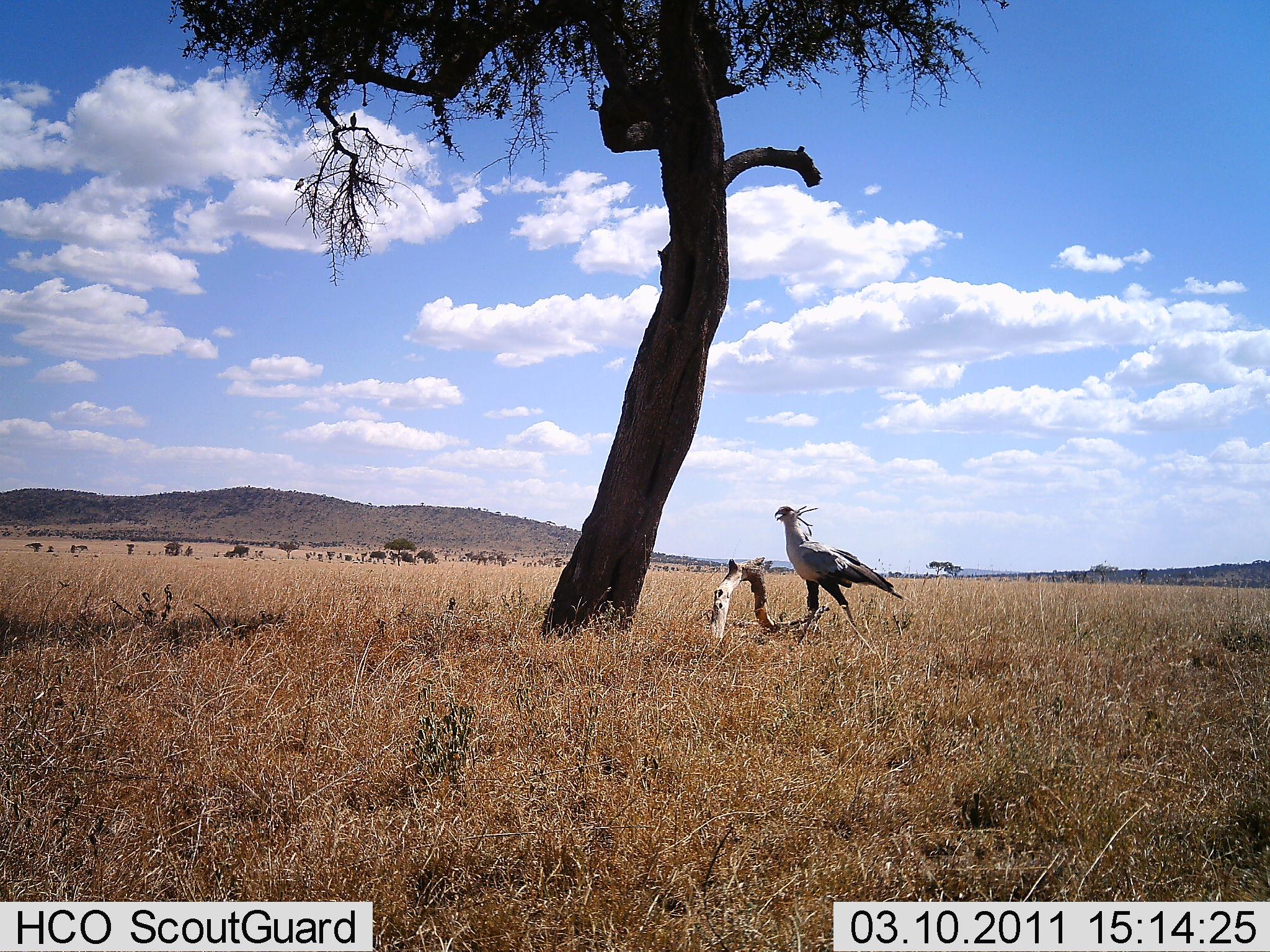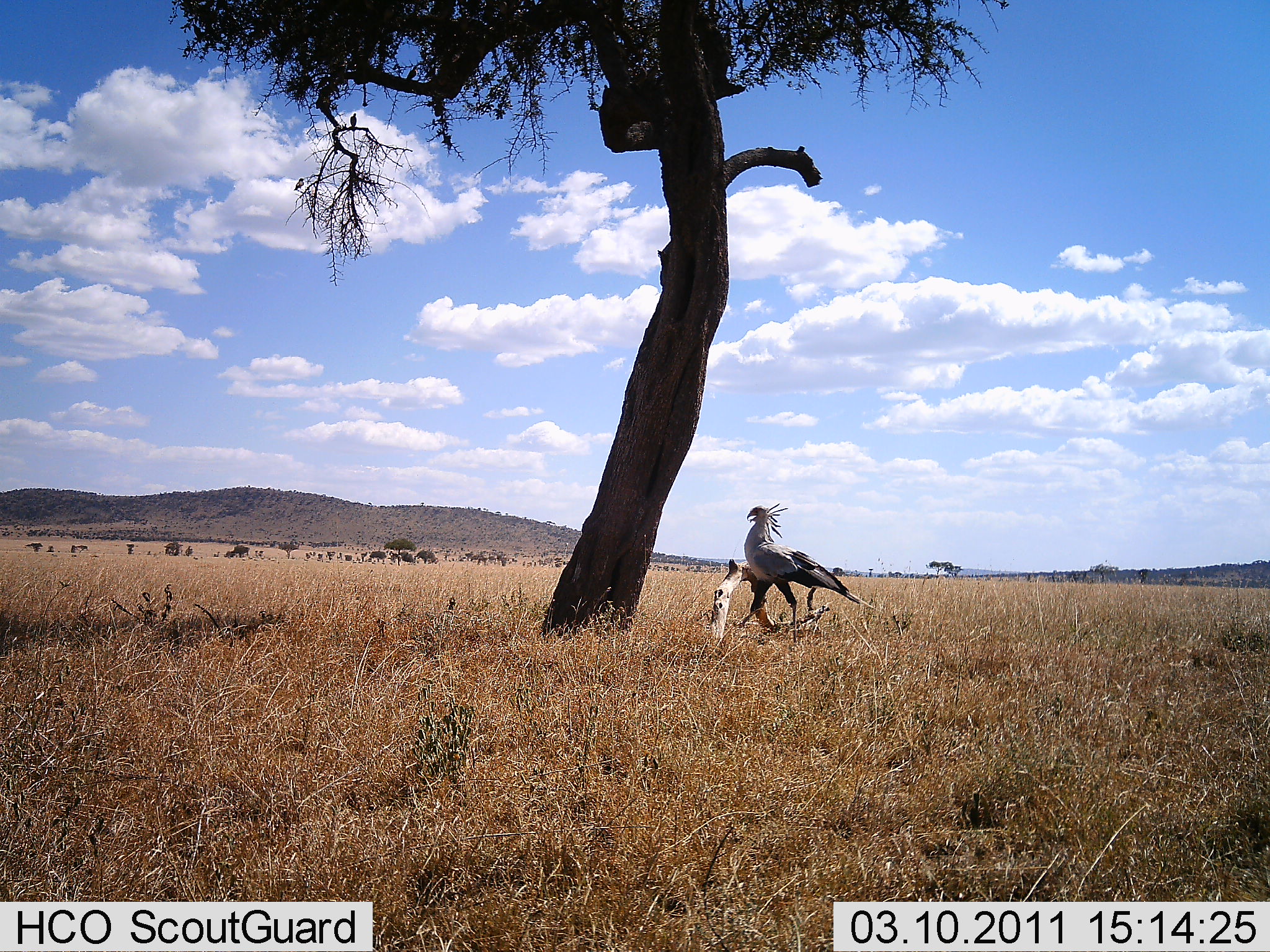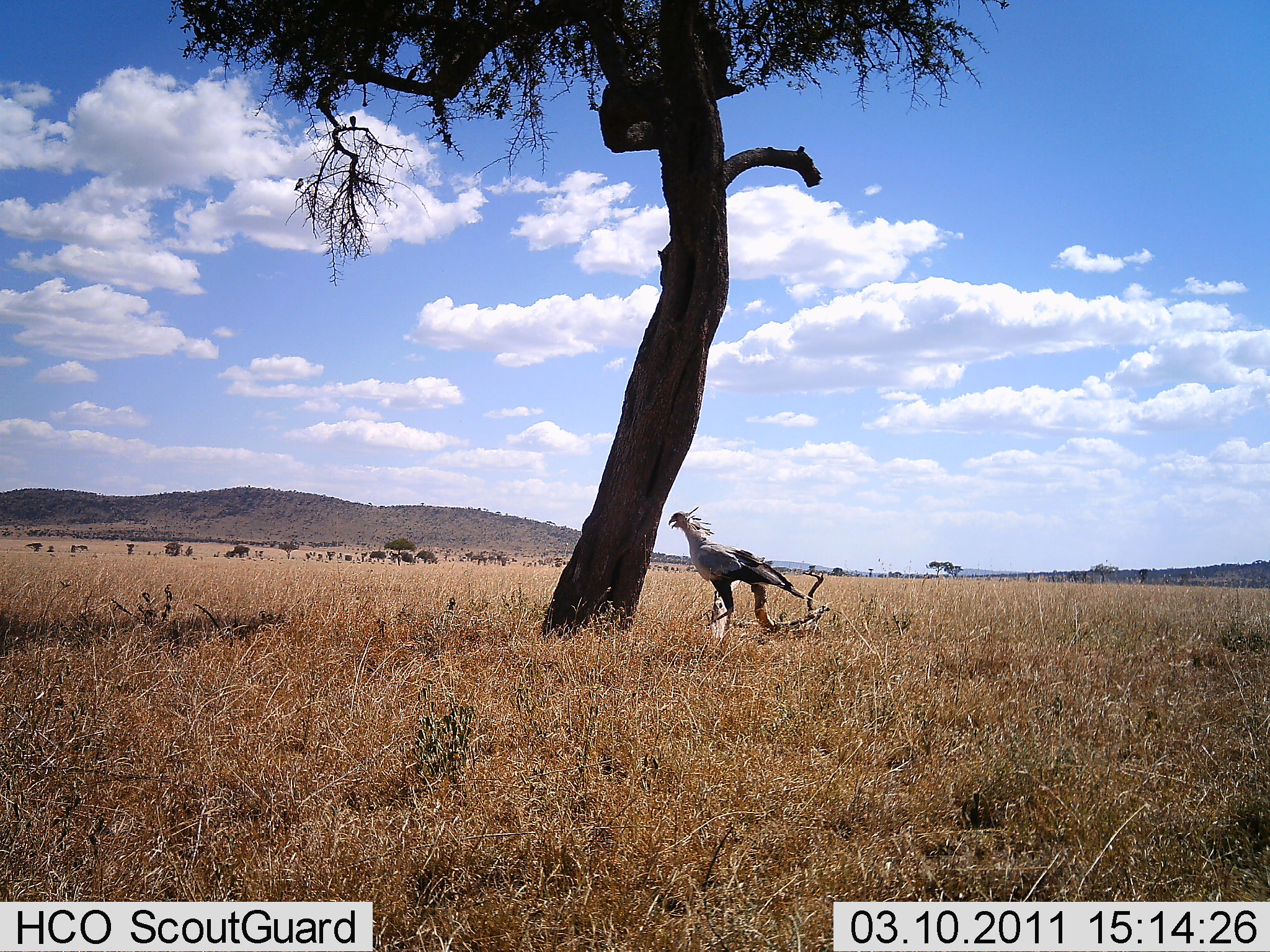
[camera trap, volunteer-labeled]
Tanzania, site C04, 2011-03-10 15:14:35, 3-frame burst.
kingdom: Animalia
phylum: Chordata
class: Aves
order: Accipitriformes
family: Sagittariidae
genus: Sagittarius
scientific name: Sagittarius serpentarius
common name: secretary bird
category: secretarybird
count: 1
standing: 9%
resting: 0%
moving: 91%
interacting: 0%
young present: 0%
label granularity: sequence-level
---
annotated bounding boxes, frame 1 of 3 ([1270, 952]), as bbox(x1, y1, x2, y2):
animal: bbox(772, 503, 919, 657)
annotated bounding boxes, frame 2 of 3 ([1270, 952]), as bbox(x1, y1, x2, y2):
animal: bbox(744, 501, 883, 653)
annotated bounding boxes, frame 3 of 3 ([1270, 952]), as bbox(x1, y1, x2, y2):
animal: bbox(667, 503, 825, 631)